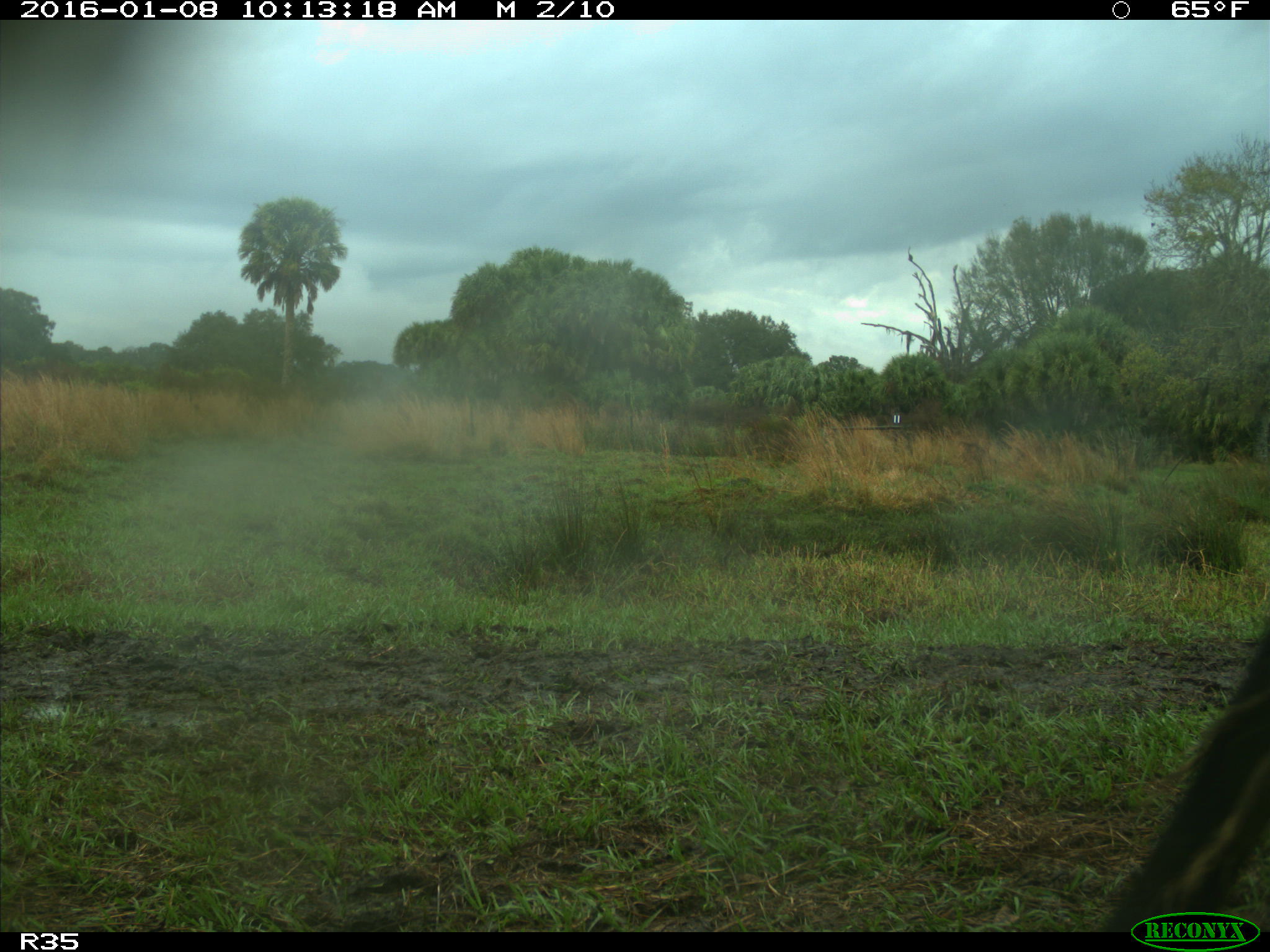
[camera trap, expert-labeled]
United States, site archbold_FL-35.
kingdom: Animalia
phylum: Chordata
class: Mammalia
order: Artiodactyla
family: Bovidae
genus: Bos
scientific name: Bos taurus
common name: domestic cow